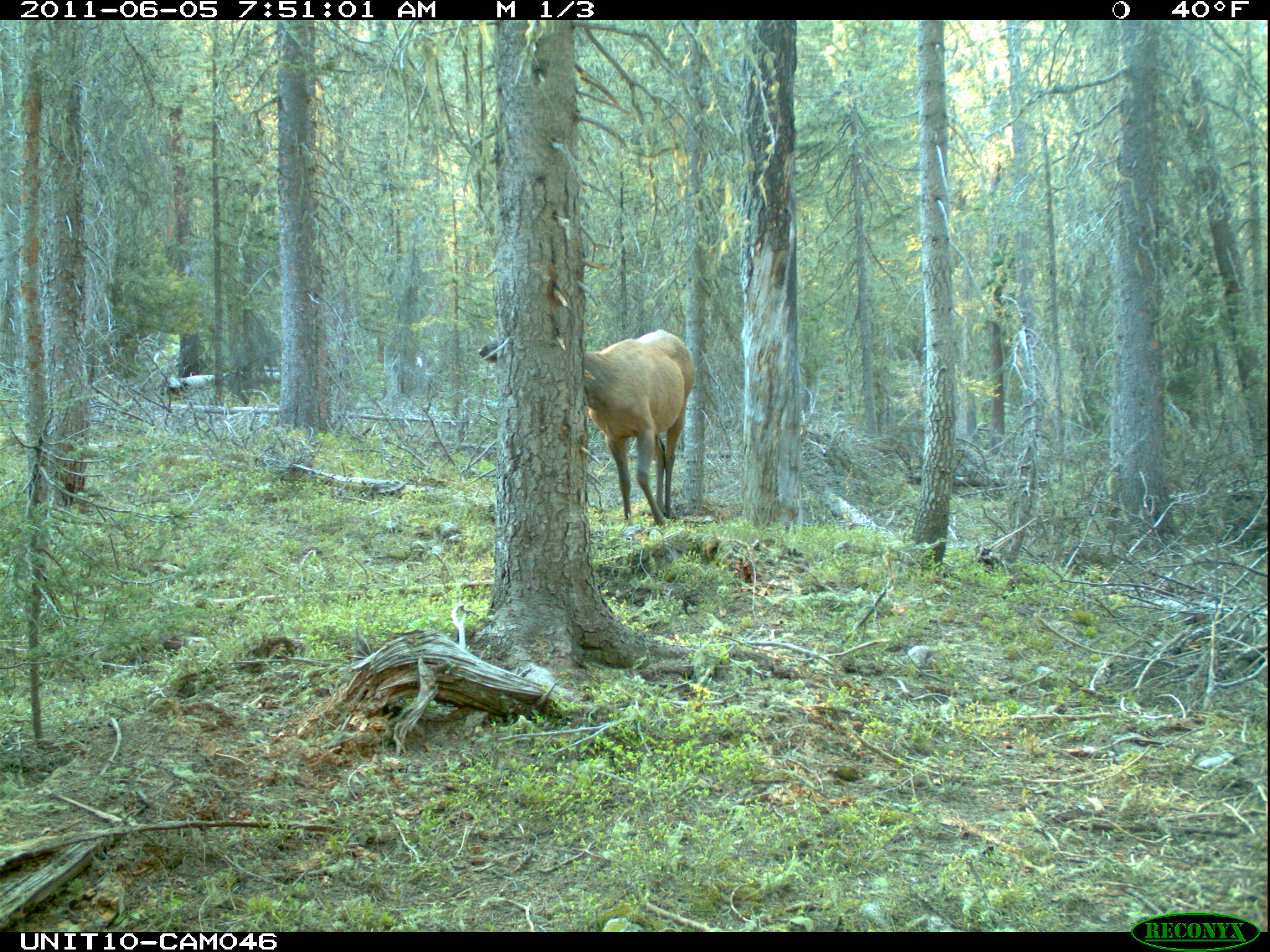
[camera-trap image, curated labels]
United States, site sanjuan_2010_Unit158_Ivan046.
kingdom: Animalia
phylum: Chordata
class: Mammalia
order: Artiodactyla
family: Cervidae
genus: Cervus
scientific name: Cervus elaphus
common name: red deer